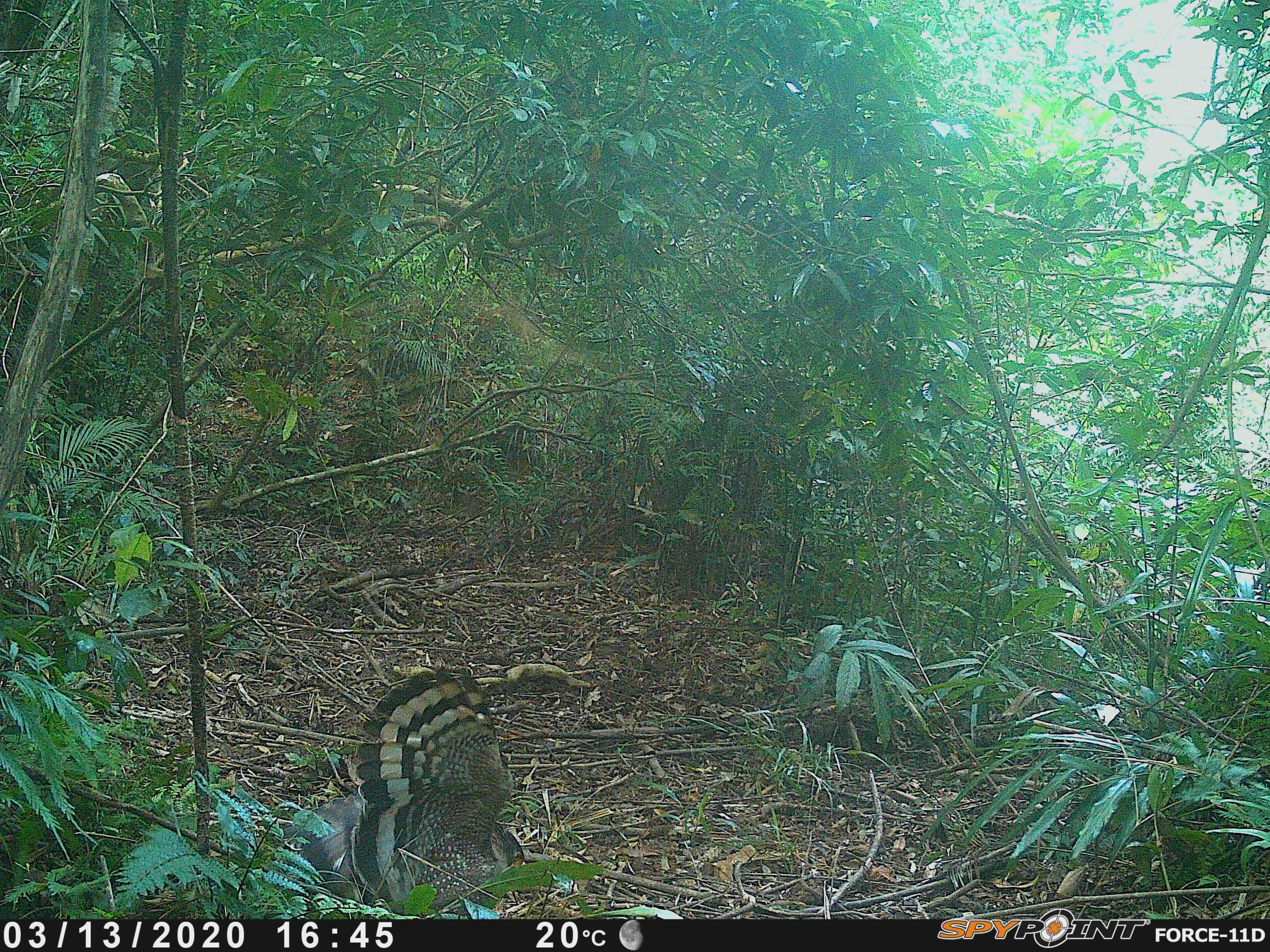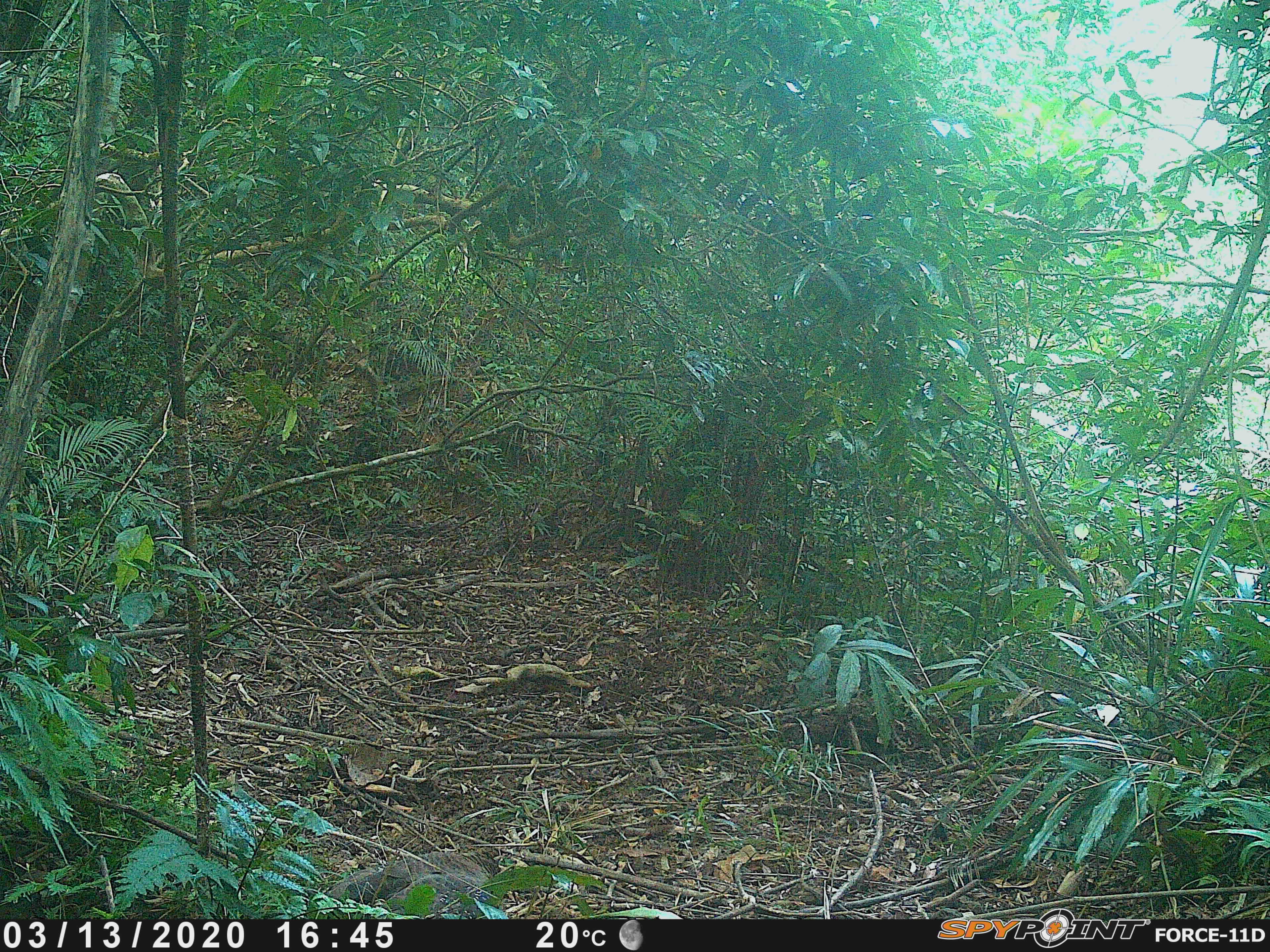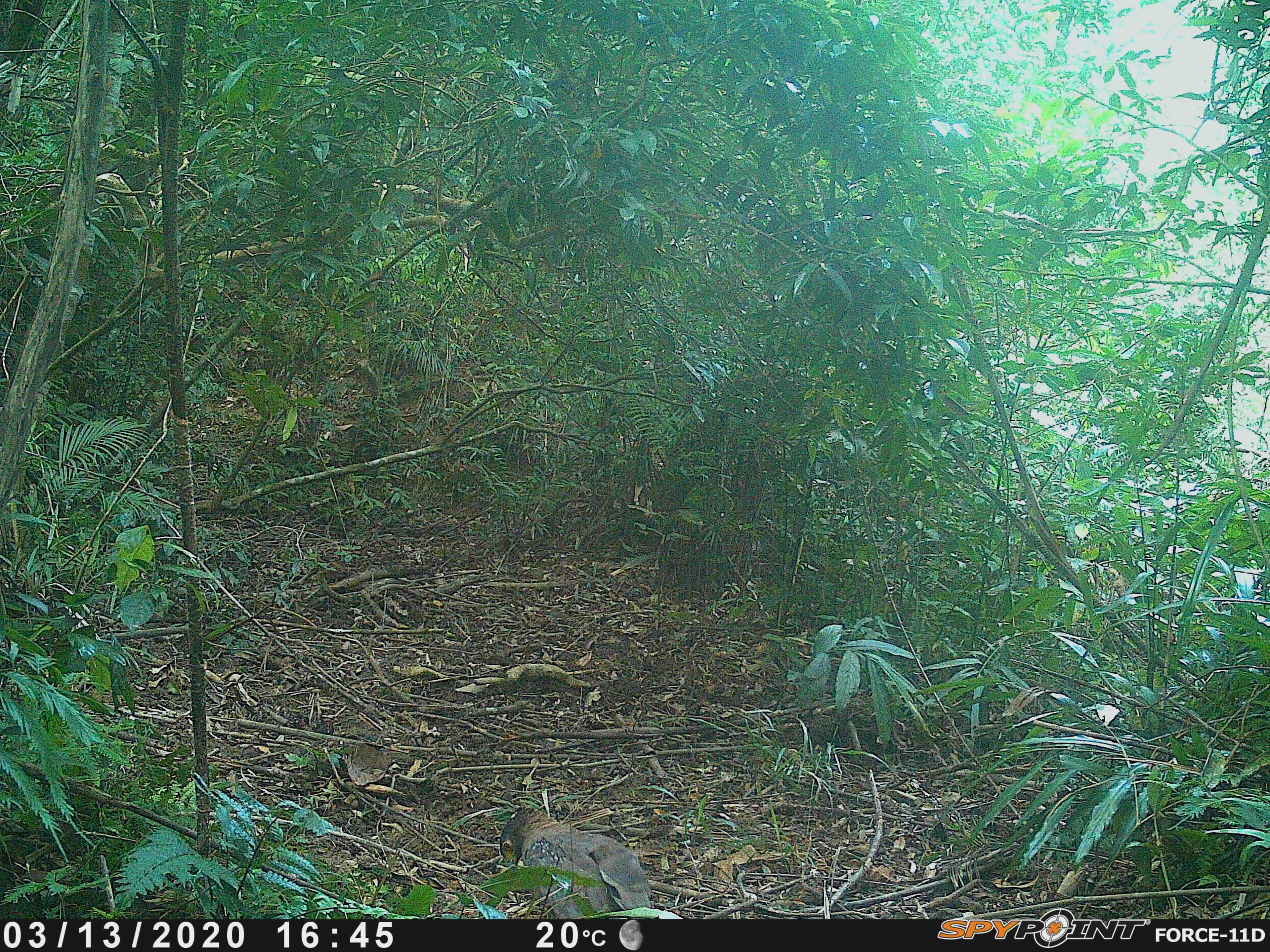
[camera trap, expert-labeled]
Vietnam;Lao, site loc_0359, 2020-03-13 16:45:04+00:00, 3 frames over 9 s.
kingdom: Animalia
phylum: Chordata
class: Aves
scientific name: Aves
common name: bird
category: unidentified bird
Unidentified bird (bird) (Aves). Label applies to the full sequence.